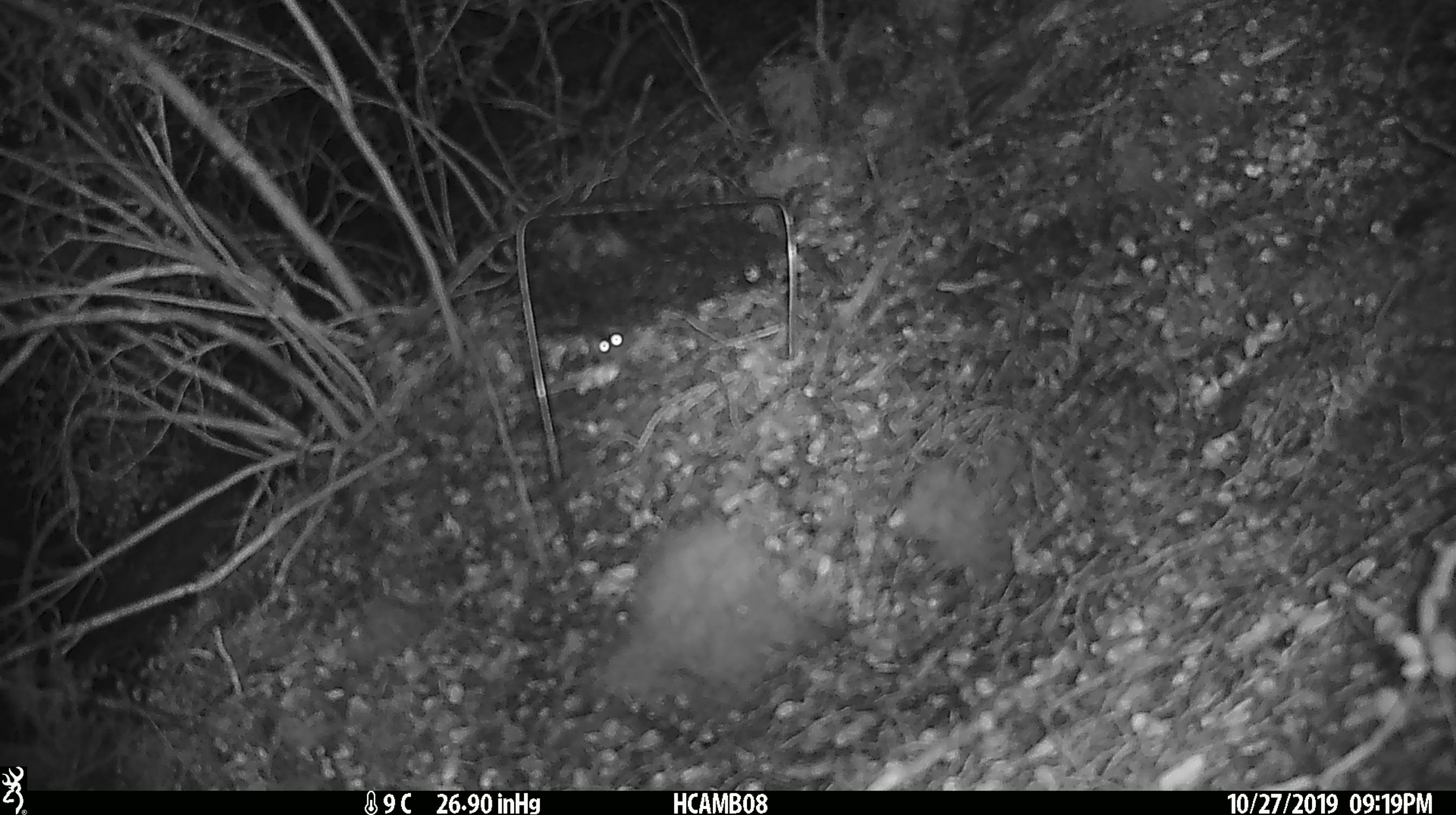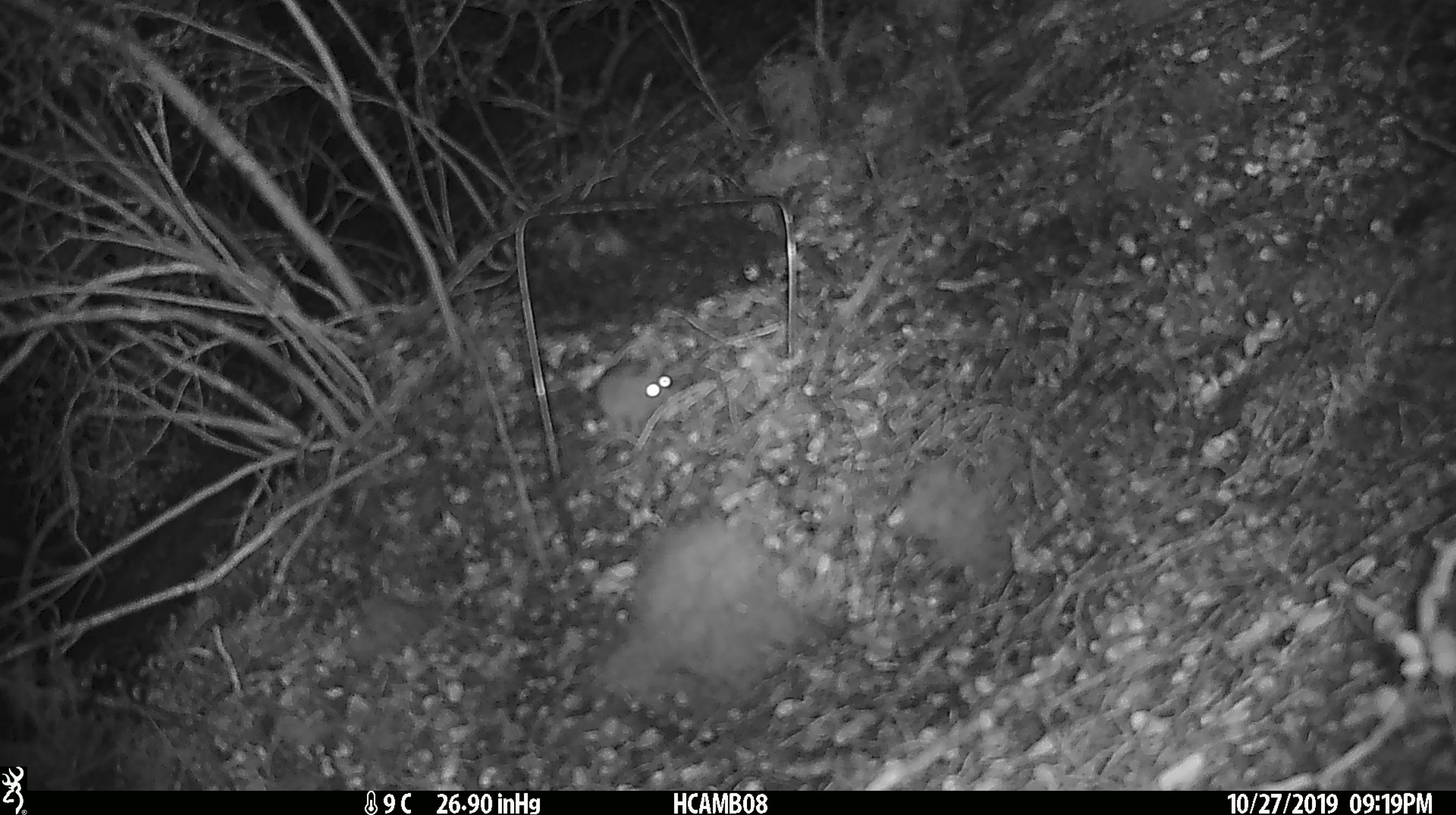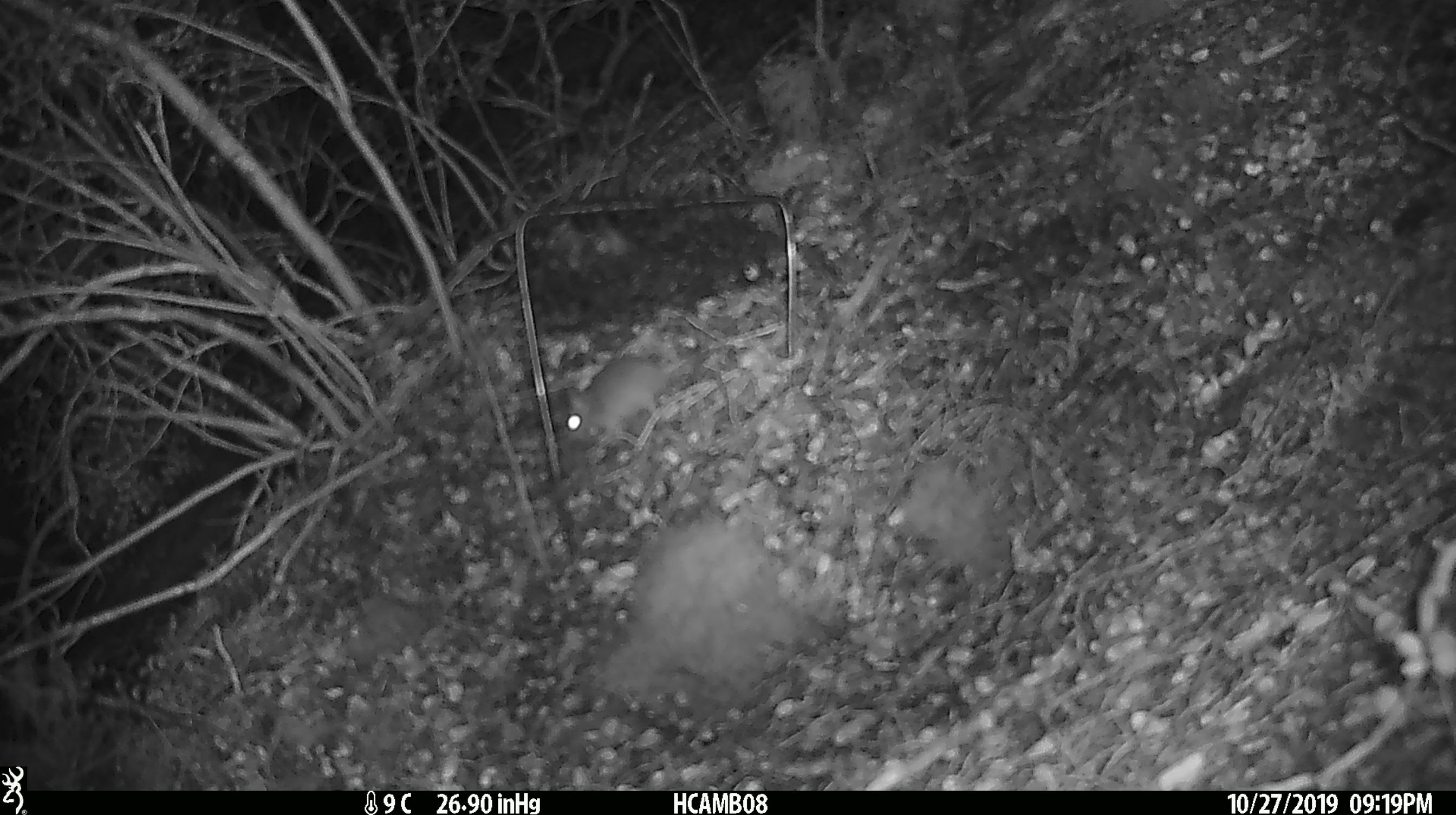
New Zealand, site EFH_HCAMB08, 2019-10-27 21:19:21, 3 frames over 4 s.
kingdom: Animalia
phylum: Chordata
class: Mammalia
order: Rodentia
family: Muridae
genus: Mus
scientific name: Mus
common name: mouse